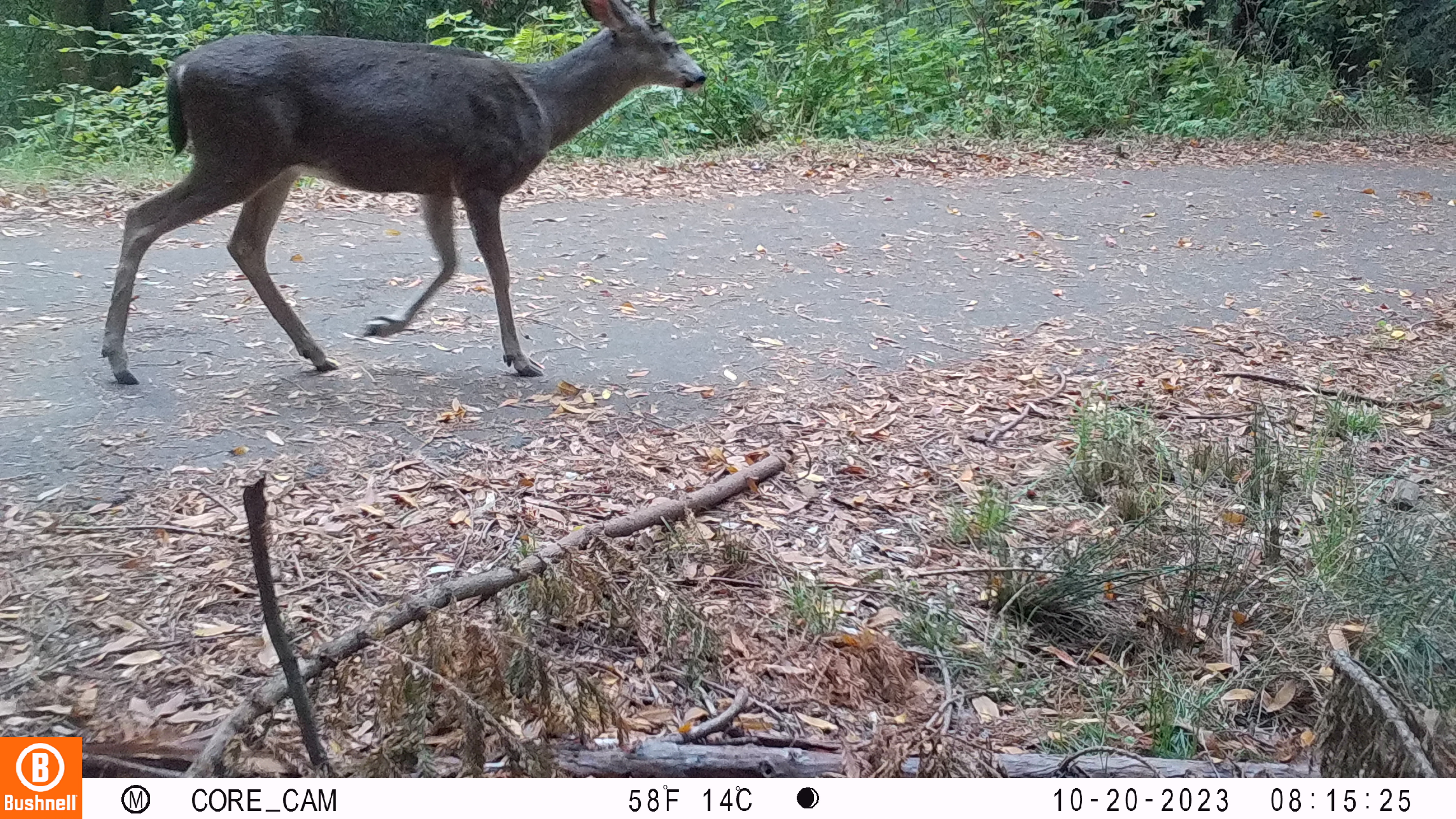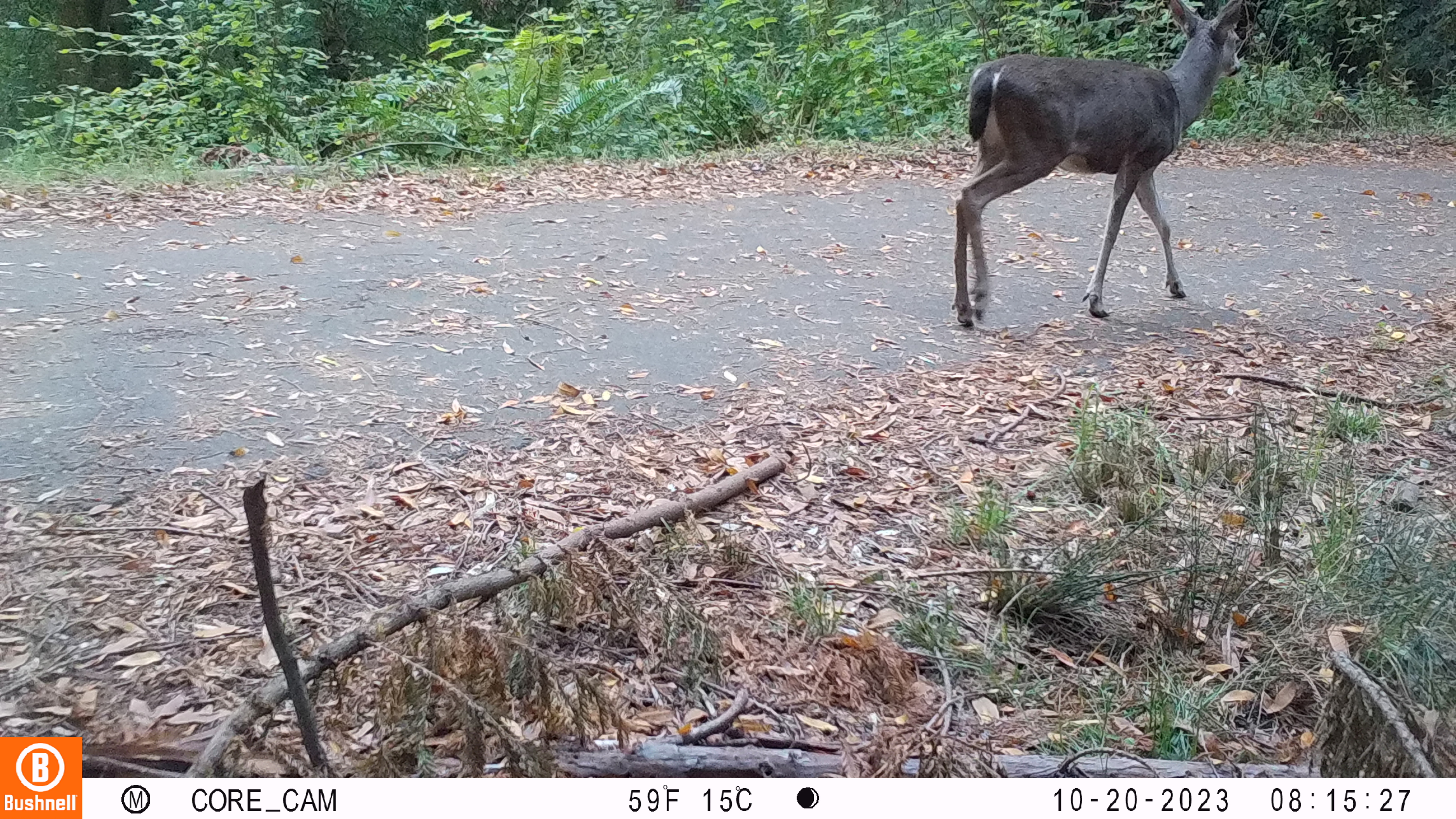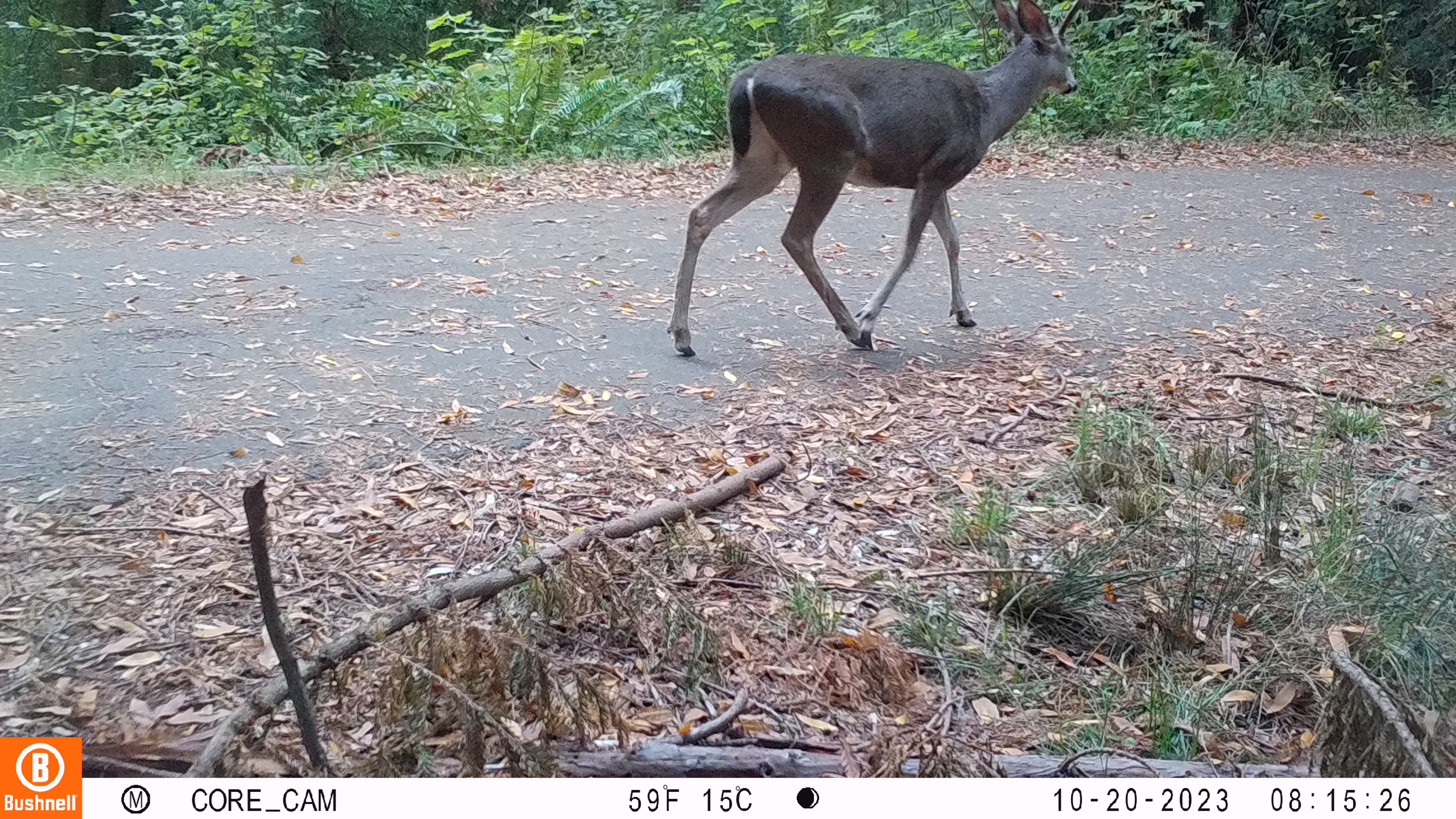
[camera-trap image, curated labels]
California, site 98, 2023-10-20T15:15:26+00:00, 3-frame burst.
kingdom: Animalia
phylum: Chordata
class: Mammalia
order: Artiodactyla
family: Cervidae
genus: Odocoileus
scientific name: Odocoileus hemionus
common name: mule deer